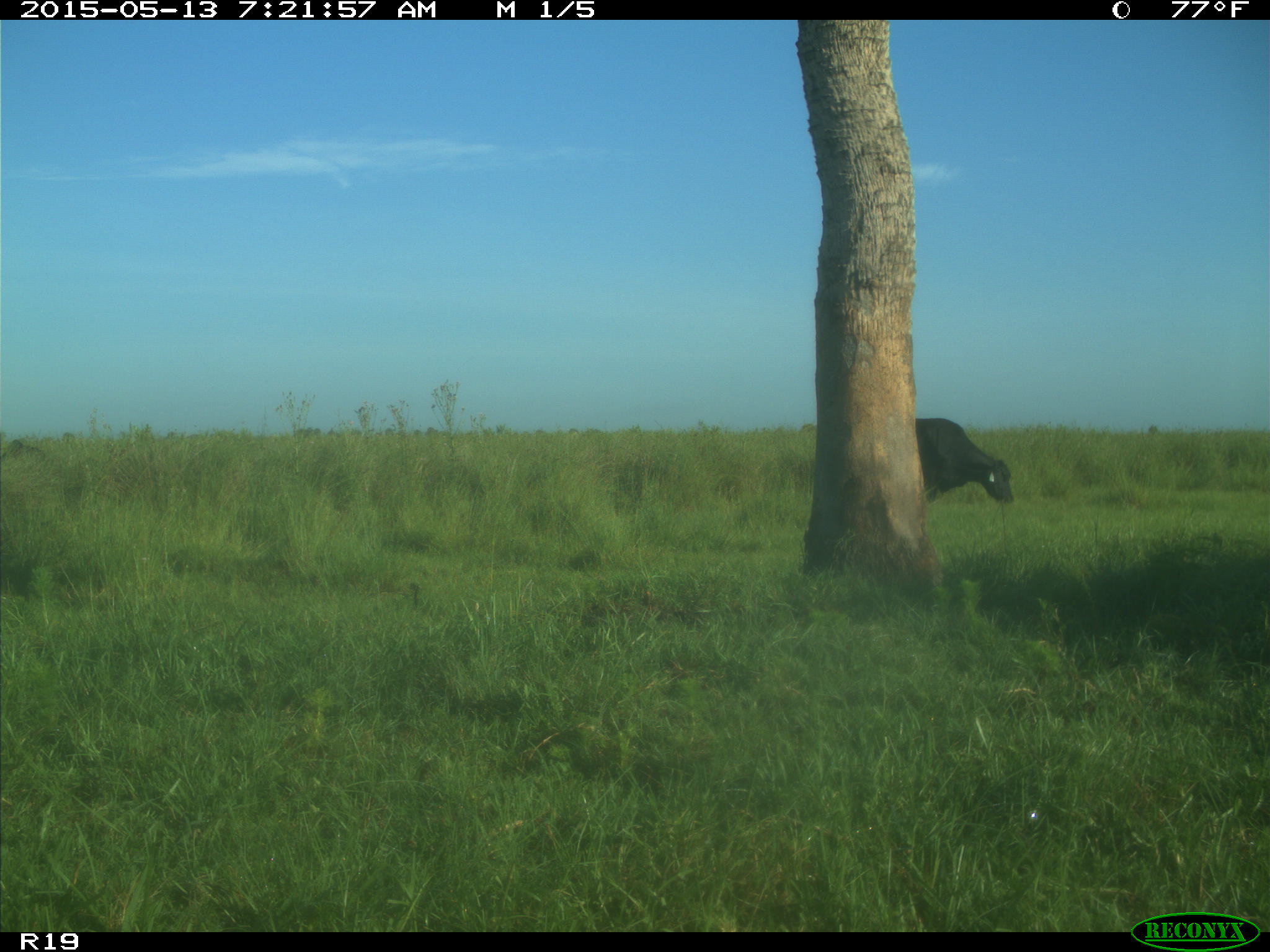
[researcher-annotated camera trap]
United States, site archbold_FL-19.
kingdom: Animalia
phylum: Chordata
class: Mammalia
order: Artiodactyla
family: Bovidae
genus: Bos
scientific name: Bos taurus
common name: domestic cow